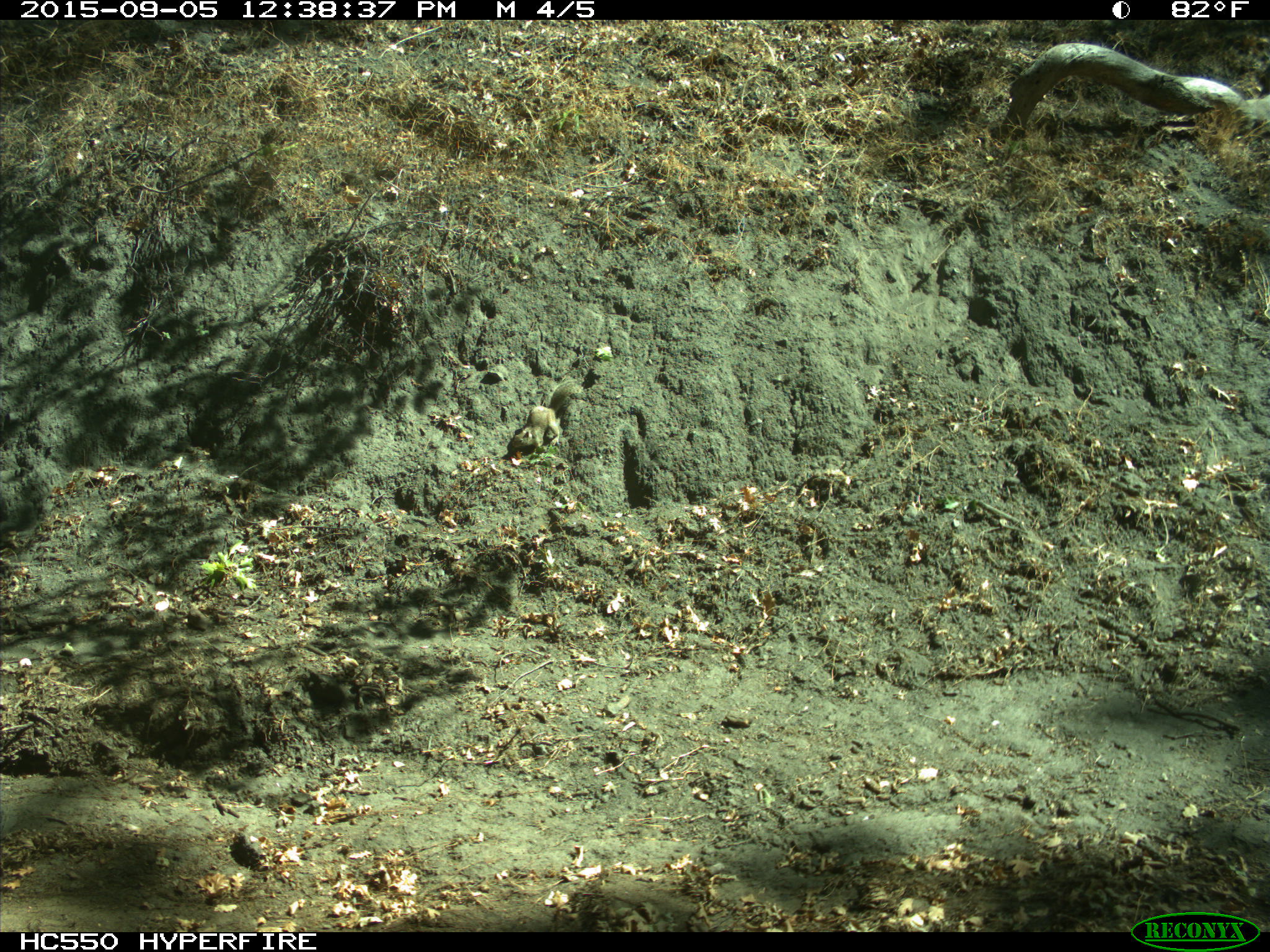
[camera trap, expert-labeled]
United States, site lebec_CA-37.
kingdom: Animalia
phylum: Chordata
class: Mammalia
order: Rodentia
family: Sciuridae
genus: Otospermophilus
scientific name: Otospermophilus beecheyi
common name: california ground squirrel